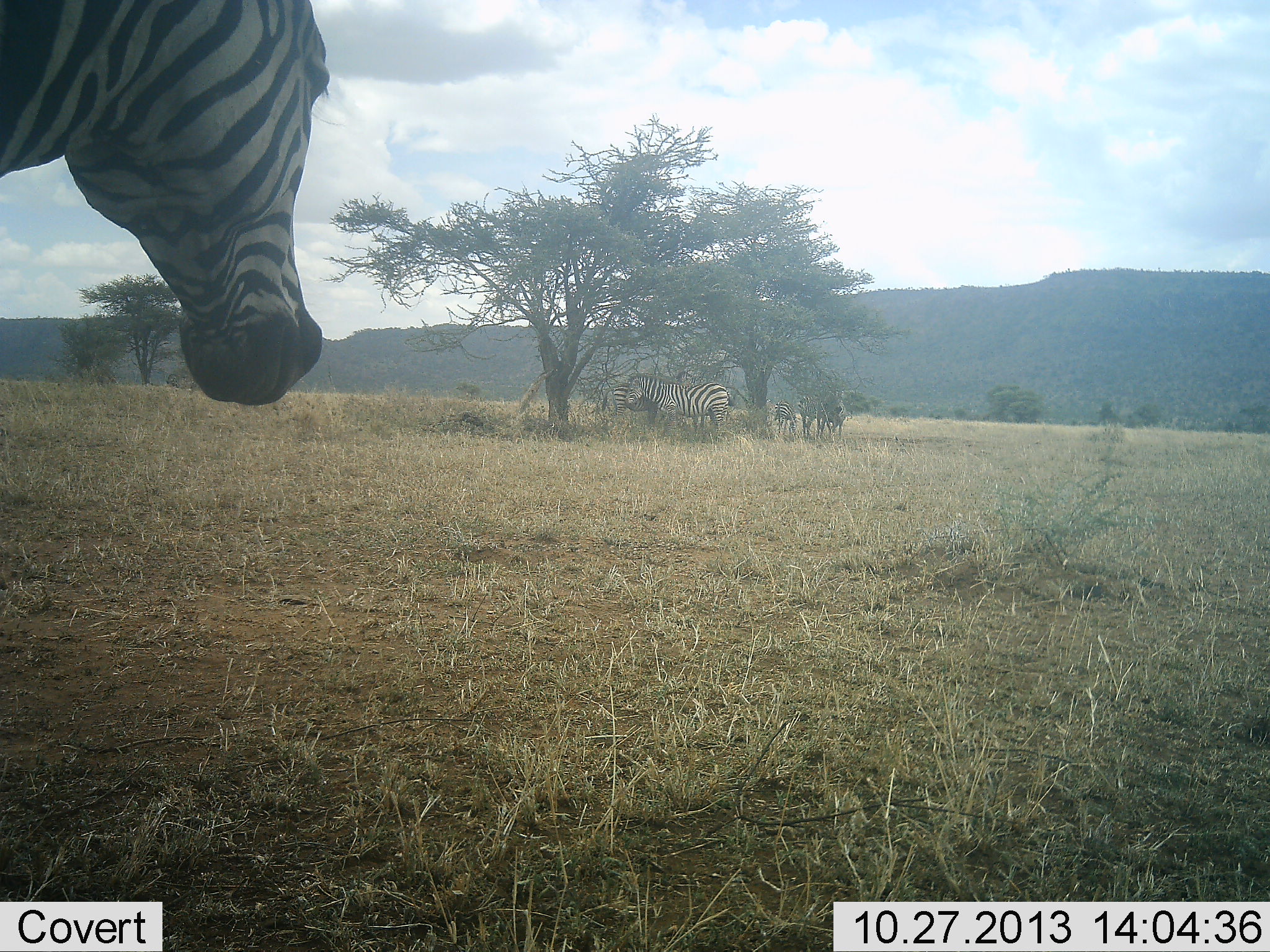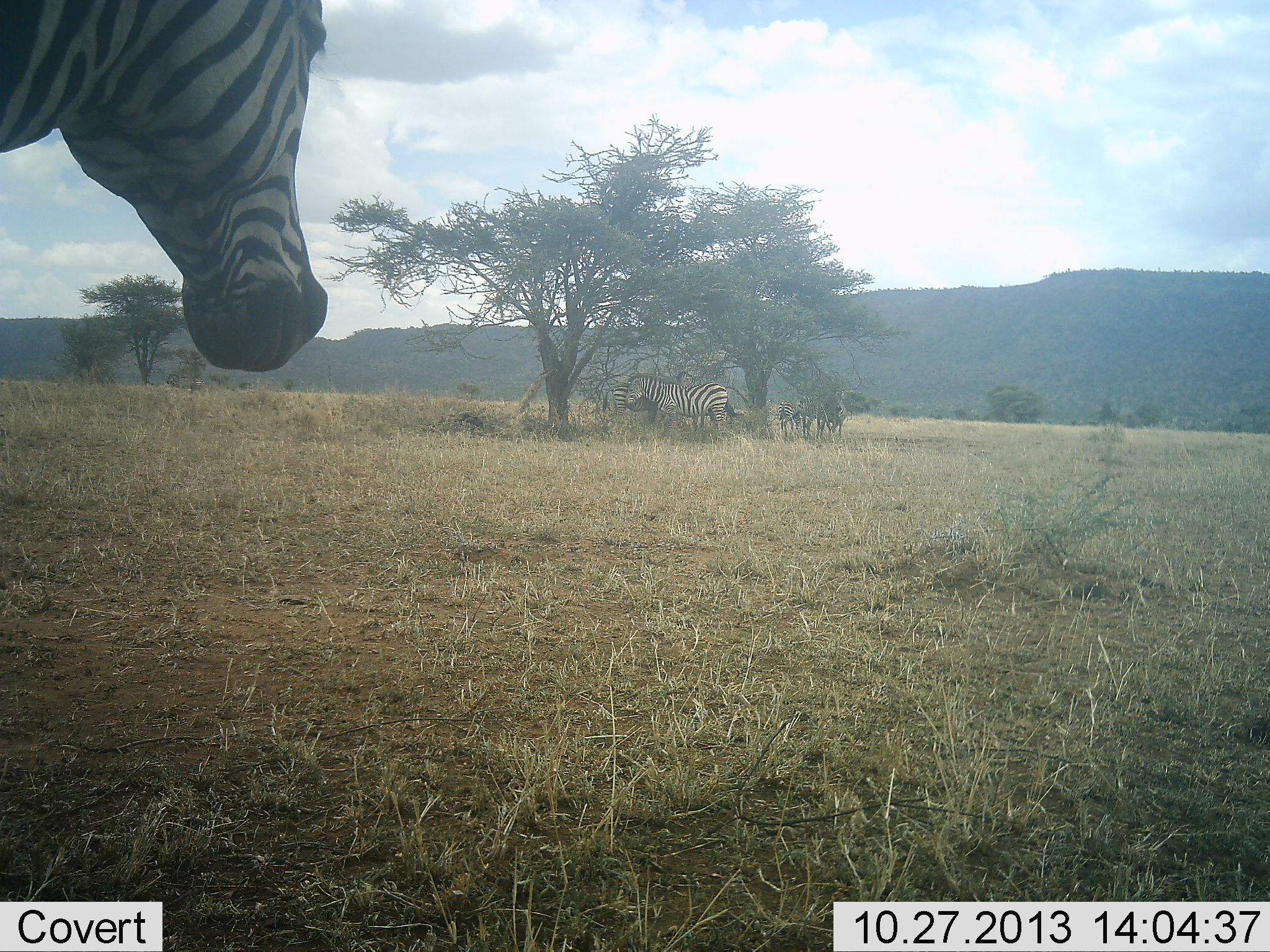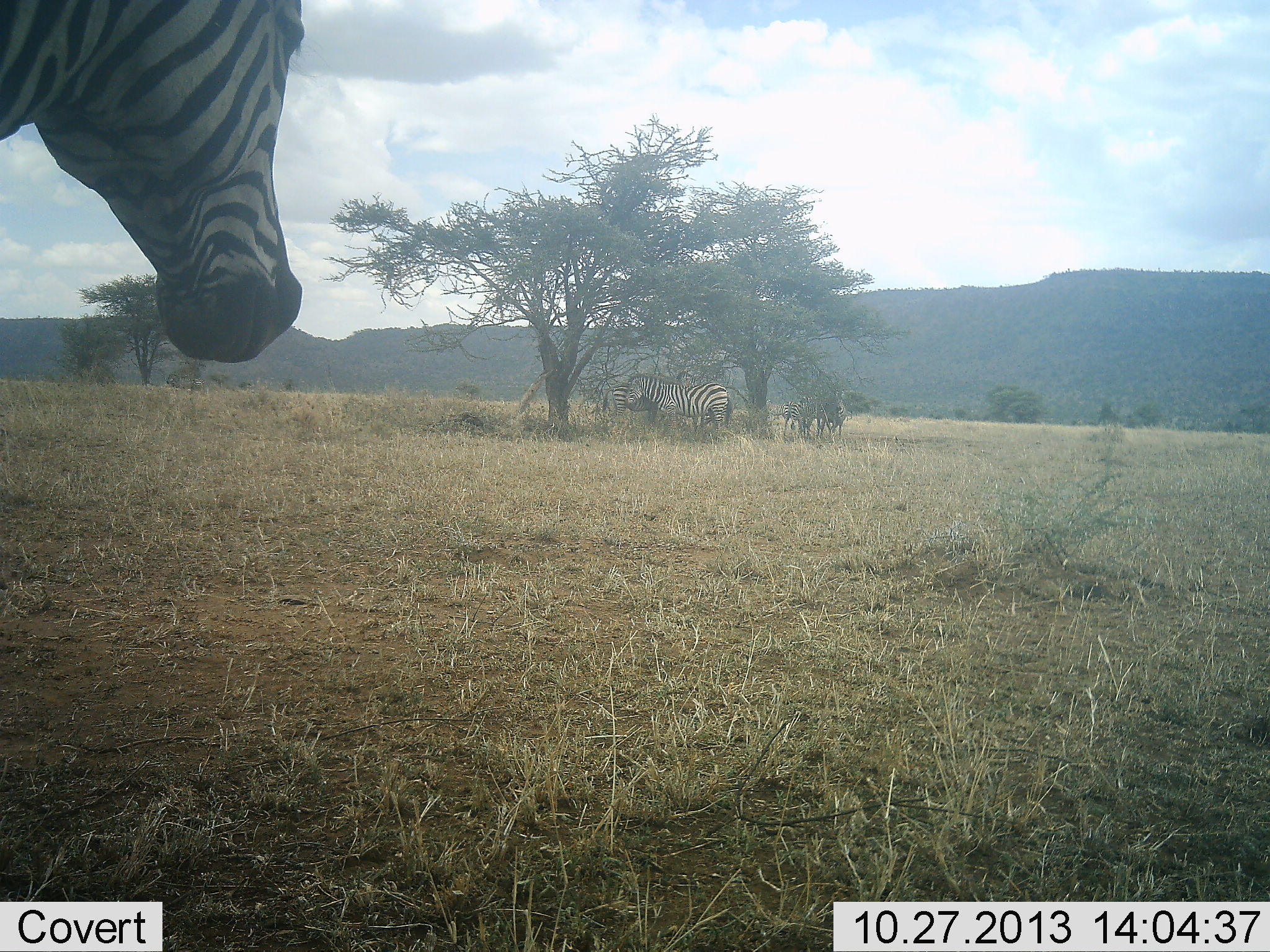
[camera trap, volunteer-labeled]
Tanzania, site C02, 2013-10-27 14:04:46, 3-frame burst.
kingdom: Animalia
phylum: Chordata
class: Mammalia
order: Perissodactyla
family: Equidae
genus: Equus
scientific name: Equus quagga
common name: plains zebra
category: zebra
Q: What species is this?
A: Zebra (plains zebra) (Equus quagga).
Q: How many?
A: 5.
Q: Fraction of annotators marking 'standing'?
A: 100%.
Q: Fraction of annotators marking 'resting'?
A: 0%.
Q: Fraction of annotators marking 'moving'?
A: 20%.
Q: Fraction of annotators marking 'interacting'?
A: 10%.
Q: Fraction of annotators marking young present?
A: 10%.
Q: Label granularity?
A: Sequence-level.